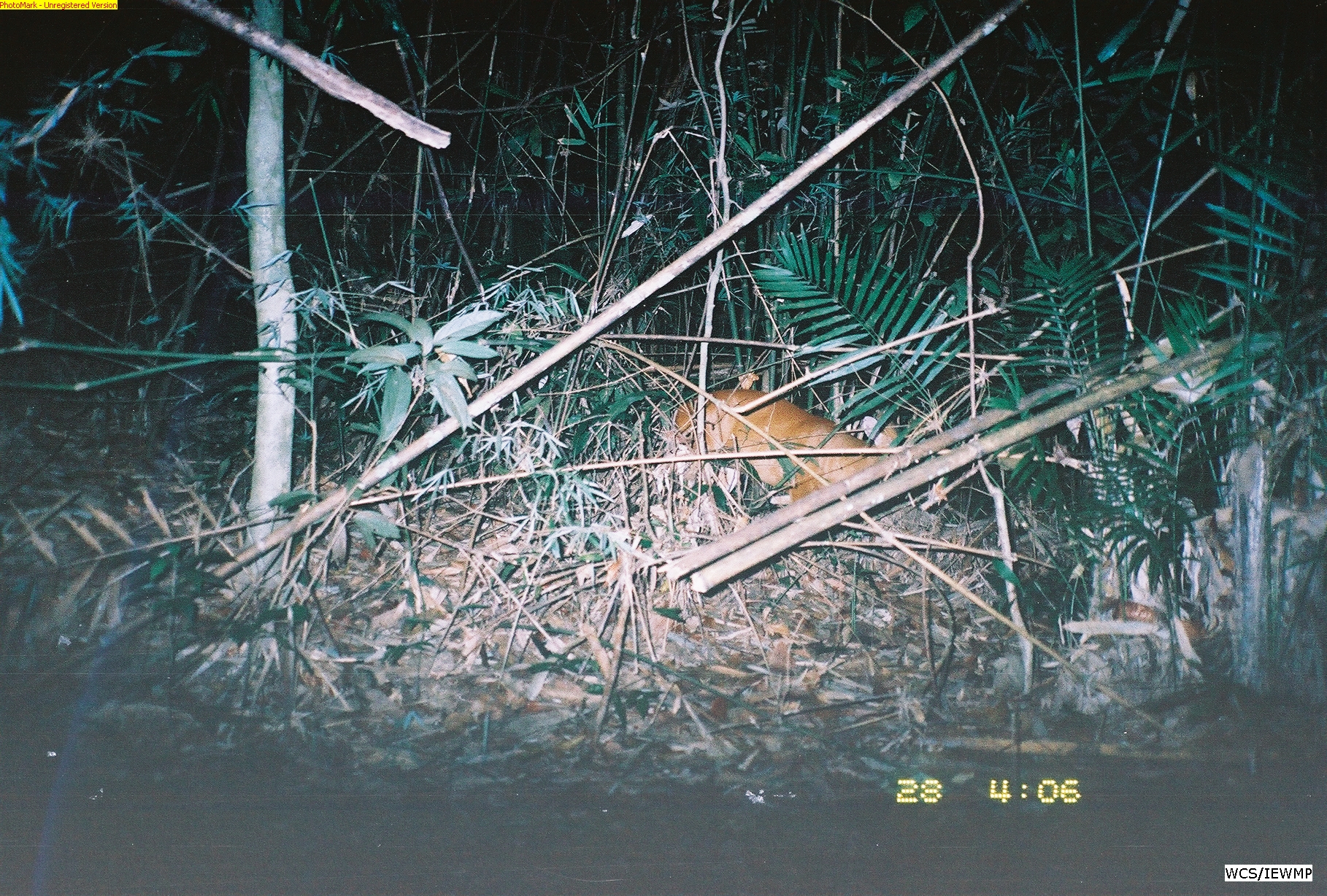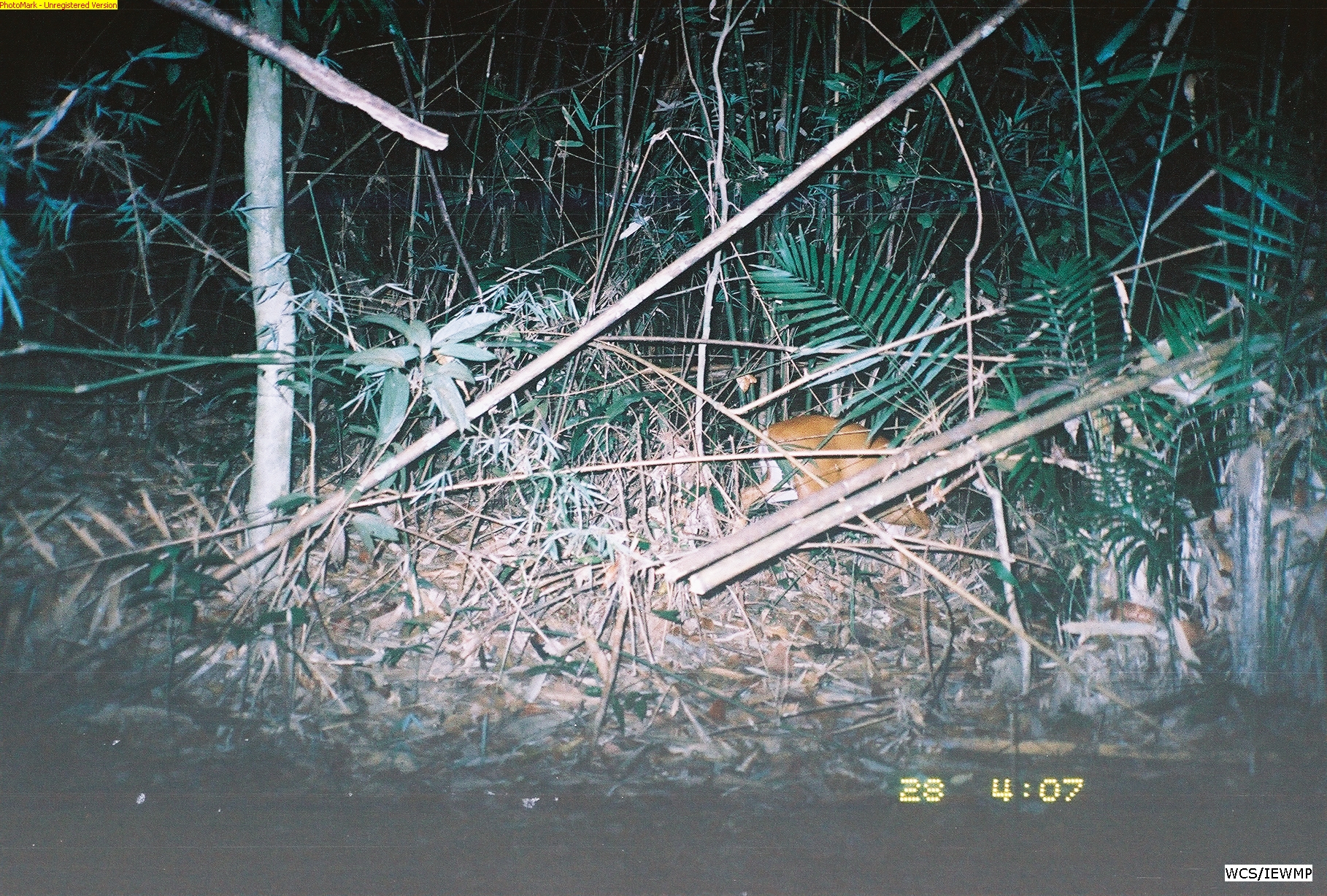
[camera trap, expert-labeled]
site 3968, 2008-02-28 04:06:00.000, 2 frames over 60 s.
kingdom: Animalia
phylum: Chordata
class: Mammalia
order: Artiodactyla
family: Cervidae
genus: Muntiacus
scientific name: Muntiacus muntjak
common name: southern red muntjac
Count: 1.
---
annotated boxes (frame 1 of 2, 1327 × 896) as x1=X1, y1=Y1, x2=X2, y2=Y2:
muntiacus muntjak: x1=663, y1=385, x2=920, y2=527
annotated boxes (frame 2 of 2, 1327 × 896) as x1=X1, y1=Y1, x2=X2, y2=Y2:
muntiacus muntjak: x1=737, y1=413, x2=933, y2=529